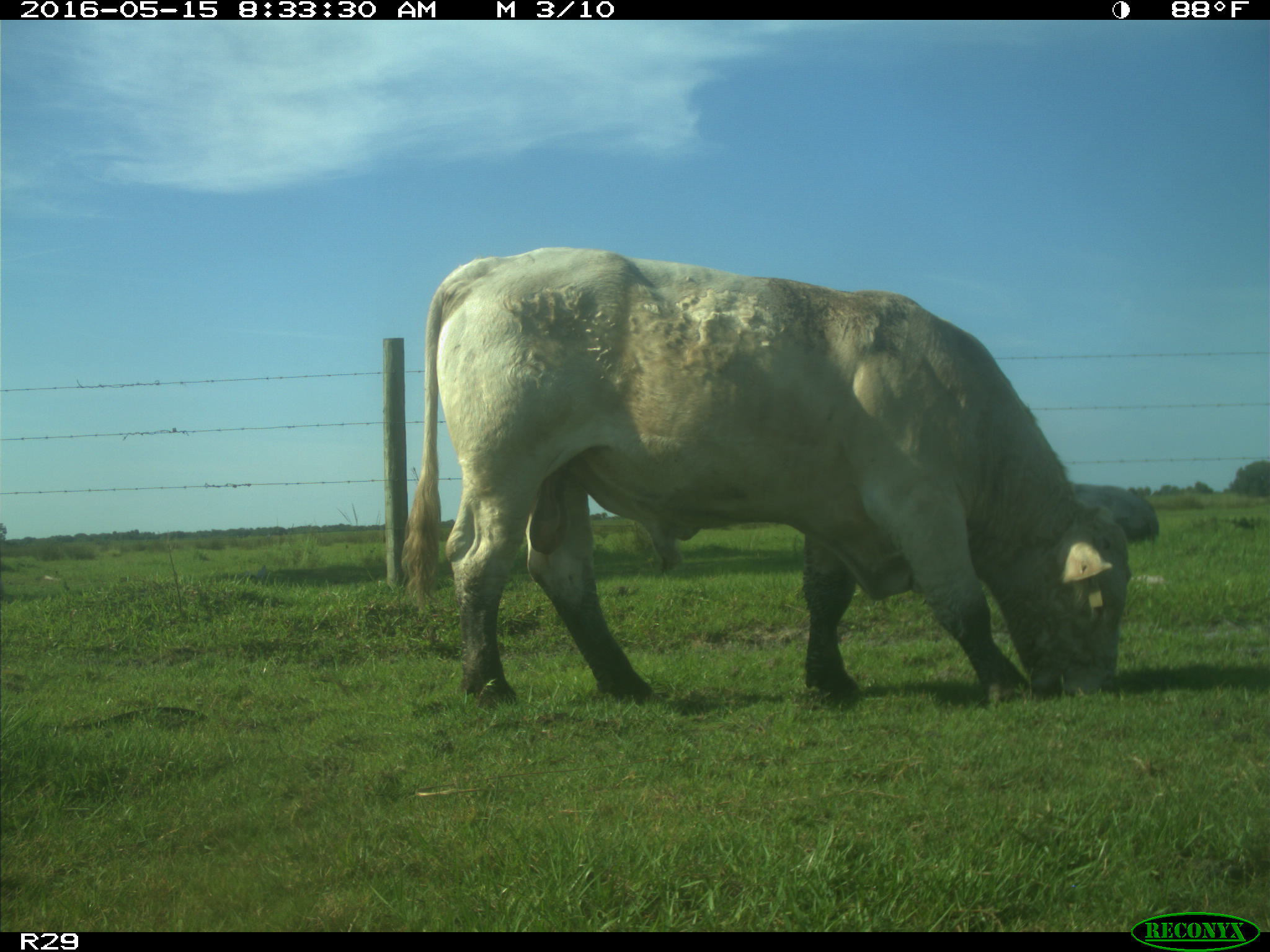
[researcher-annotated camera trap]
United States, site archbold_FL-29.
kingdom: Animalia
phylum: Chordata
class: Mammalia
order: Artiodactyla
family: Bovidae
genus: Bos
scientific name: Bos taurus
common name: domestic cow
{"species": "Bos taurus (domestic cow)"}